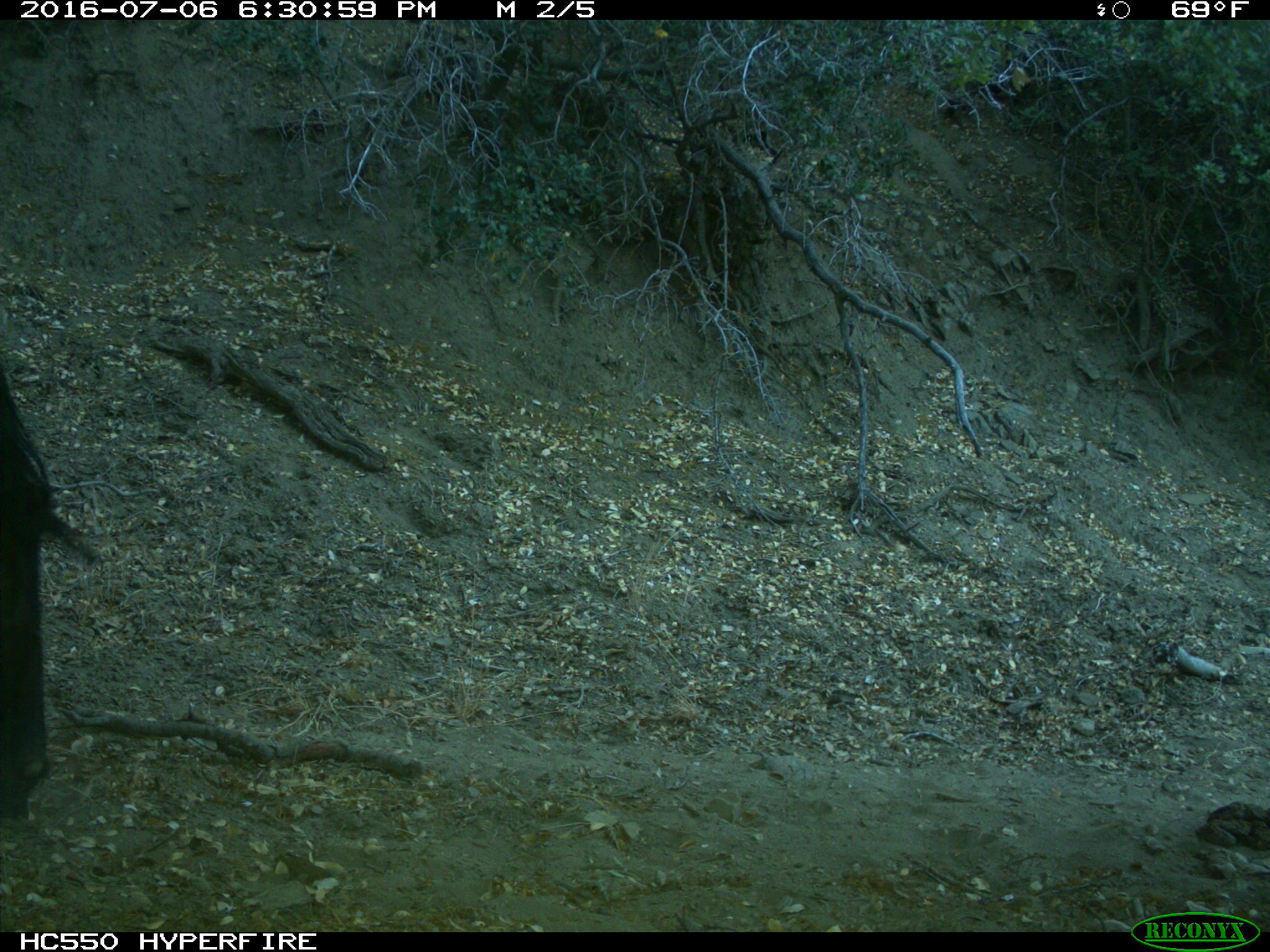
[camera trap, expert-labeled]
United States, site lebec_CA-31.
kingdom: Animalia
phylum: Chordata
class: Mammalia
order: Artiodactyla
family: Bovidae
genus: Bos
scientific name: Bos taurus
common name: domestic cow